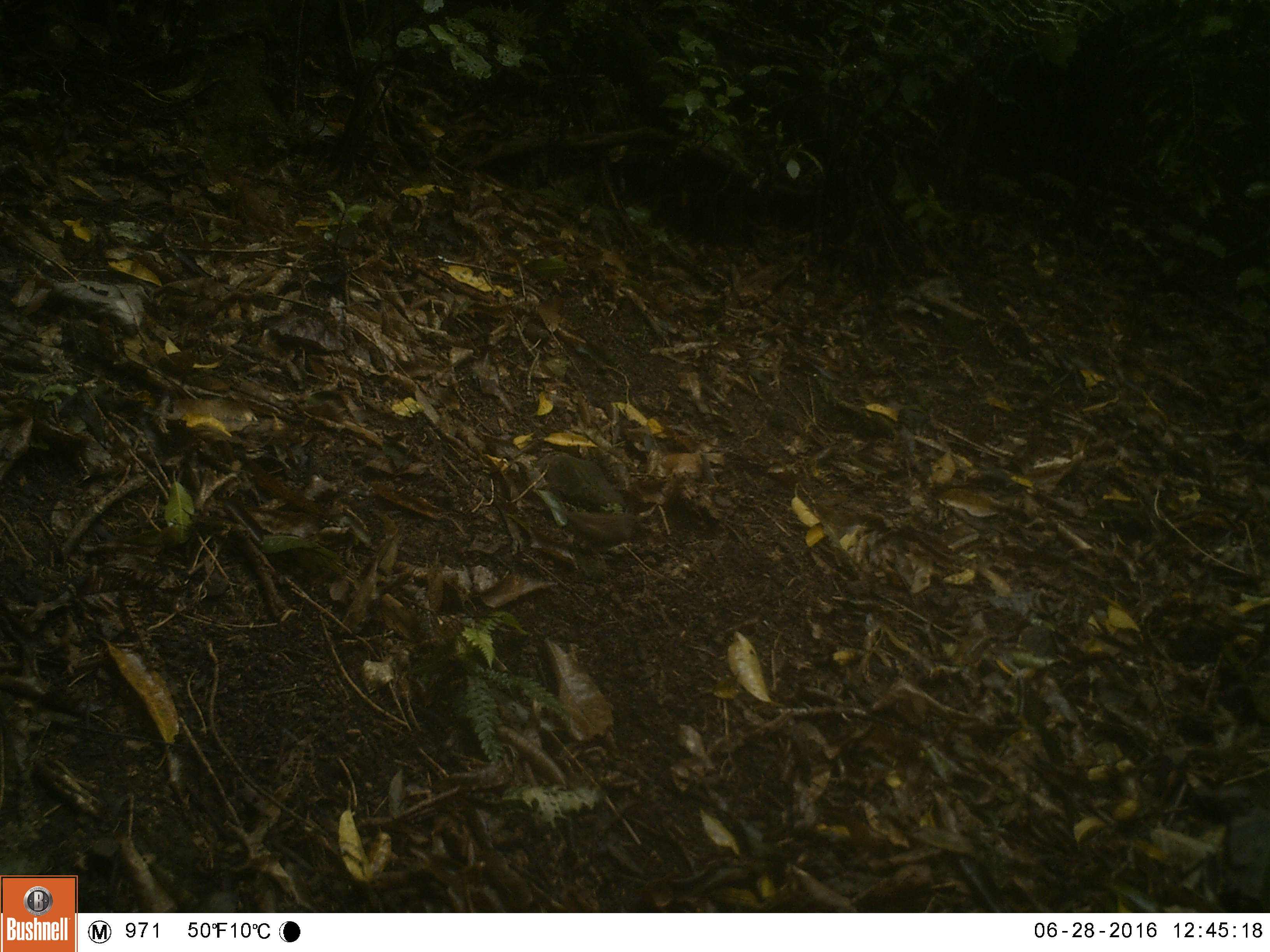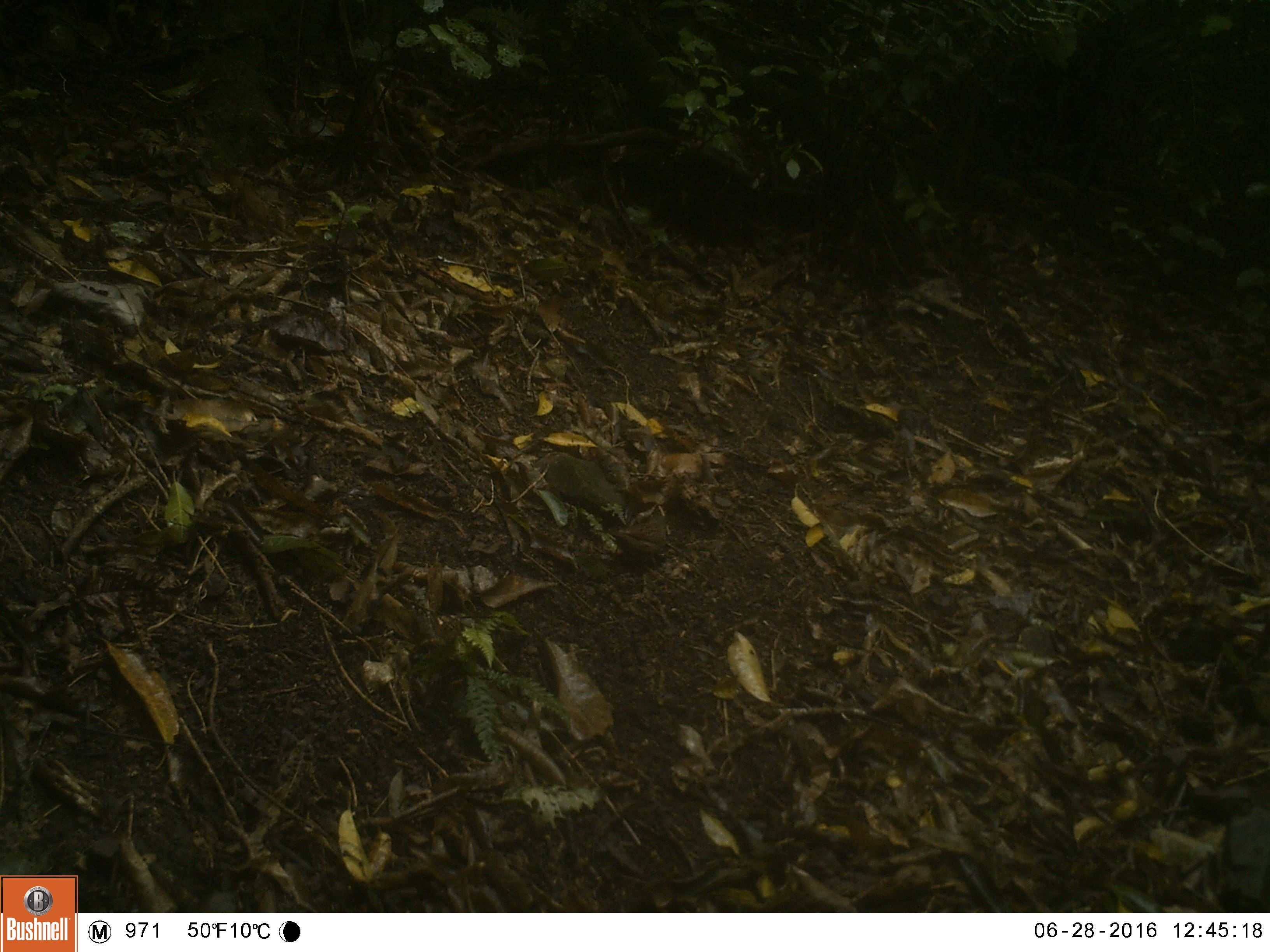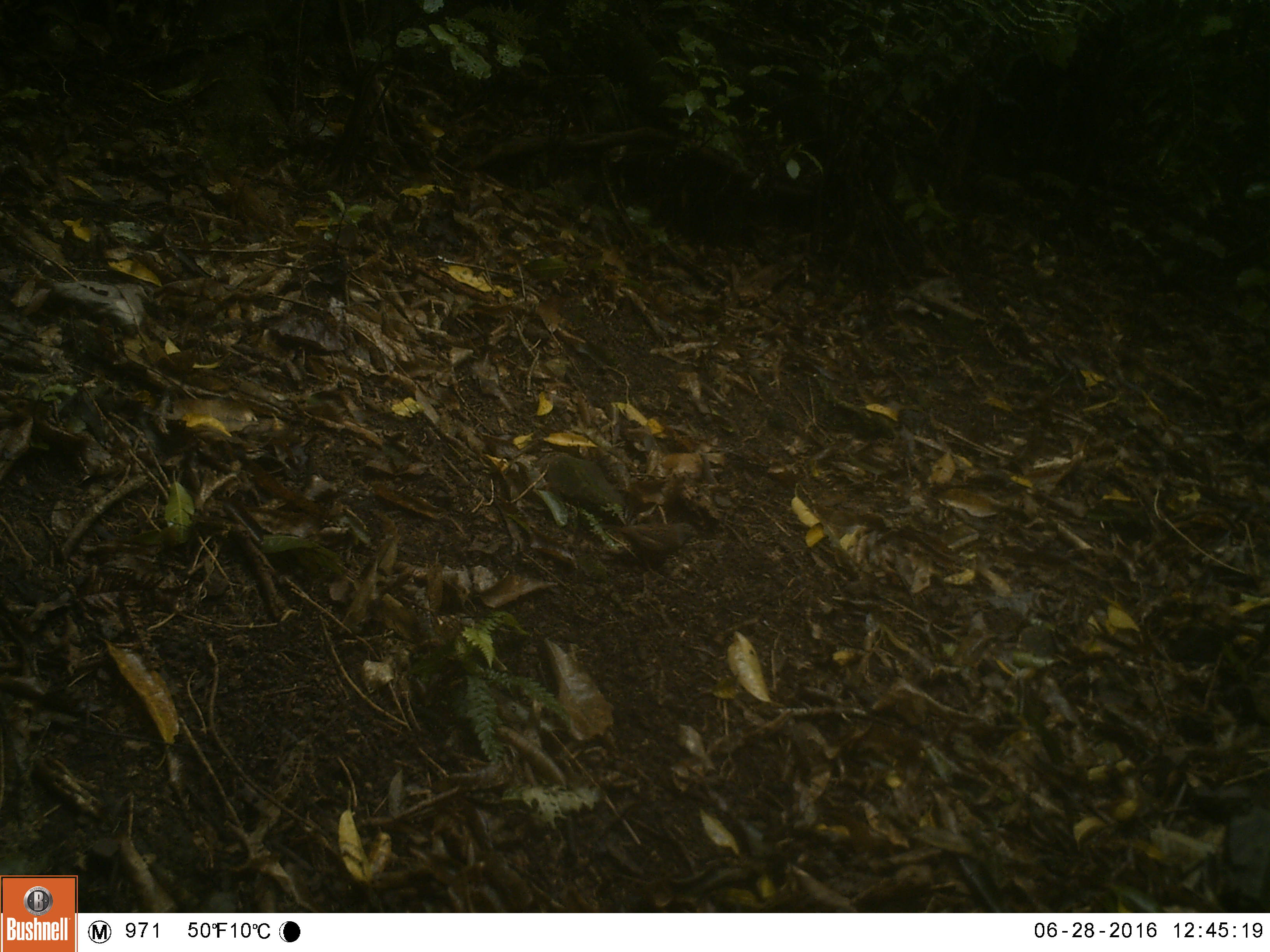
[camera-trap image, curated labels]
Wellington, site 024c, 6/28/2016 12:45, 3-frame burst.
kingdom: Animalia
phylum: Chordata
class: Aves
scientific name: Aves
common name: bird